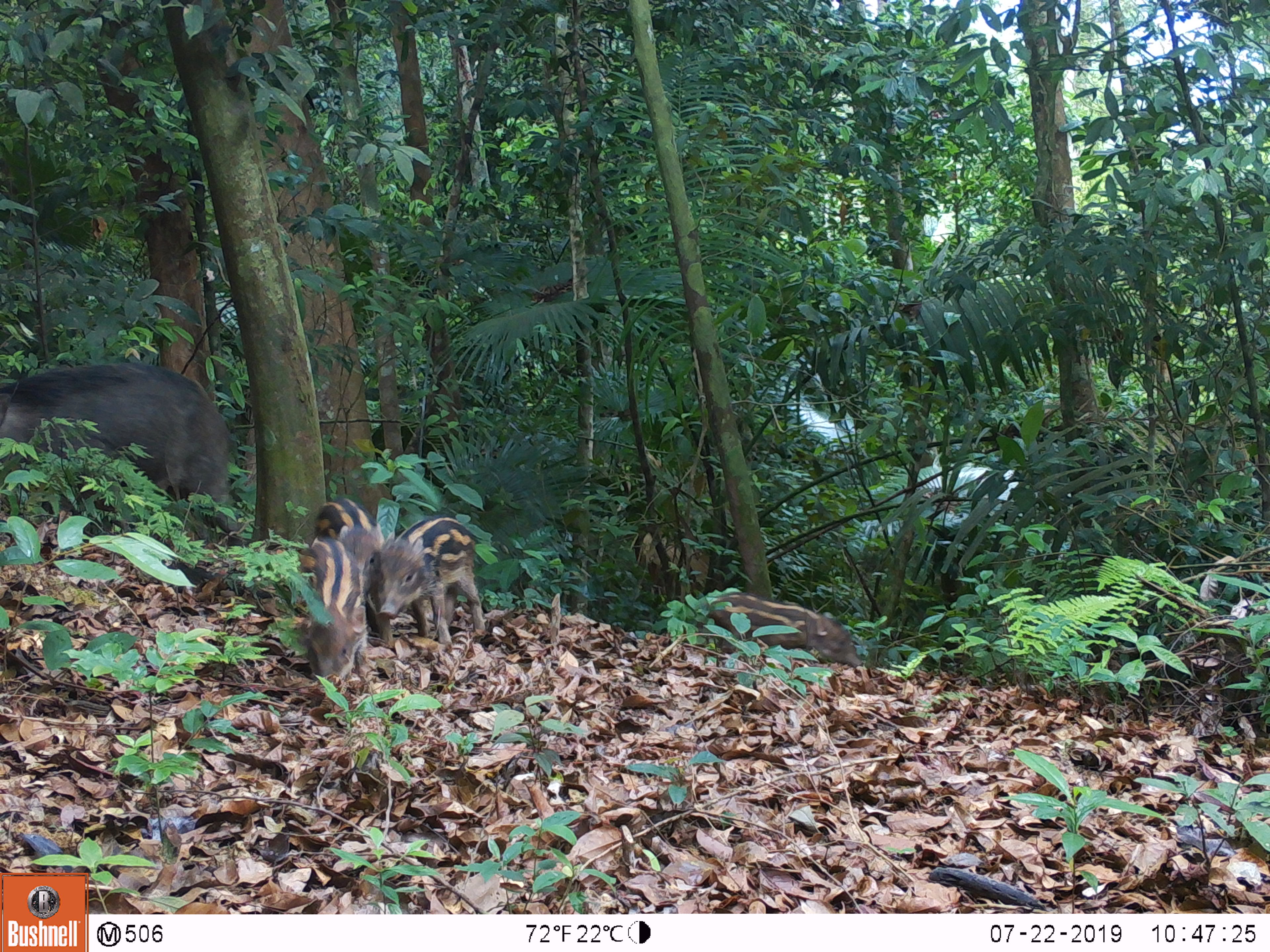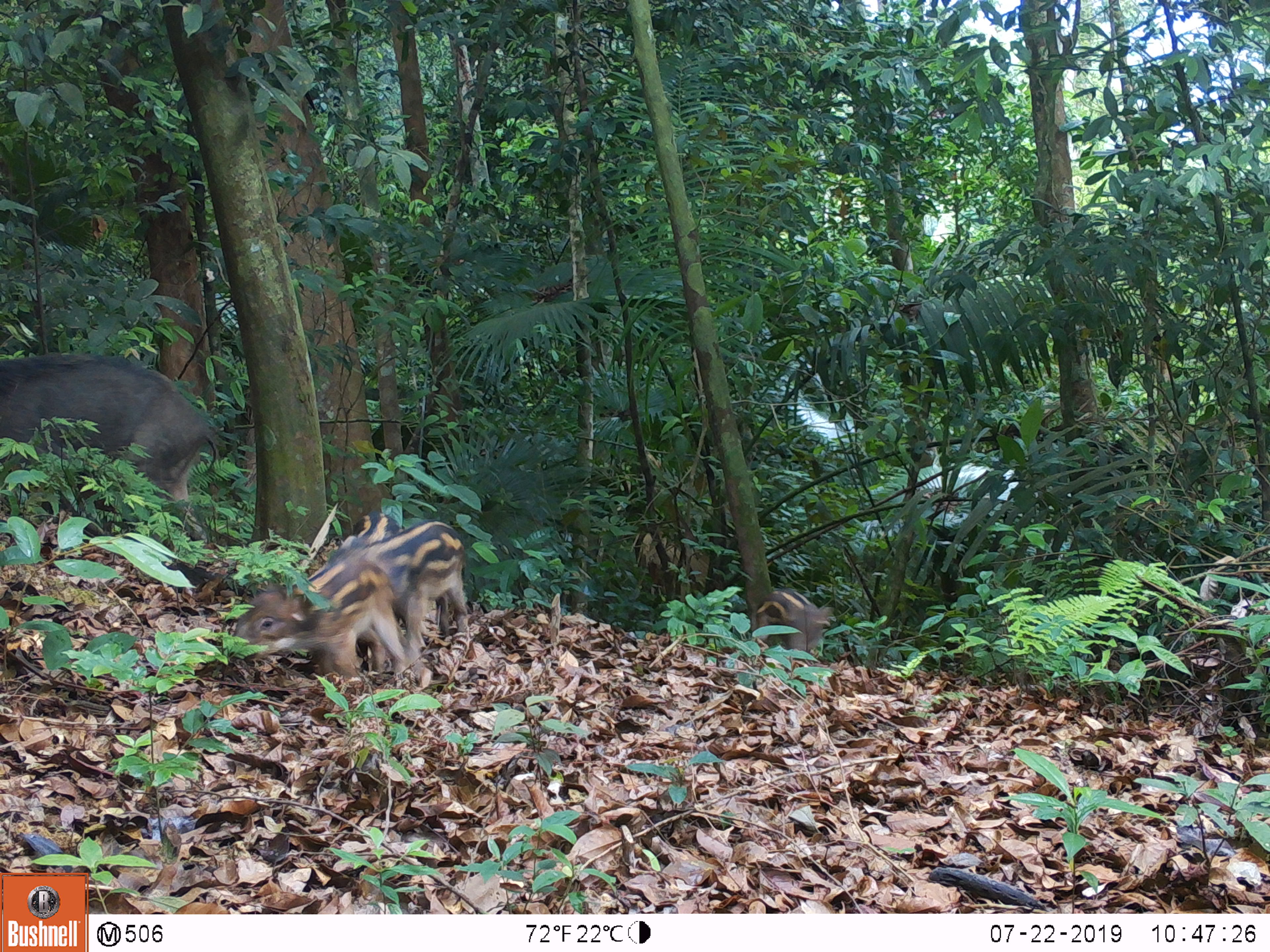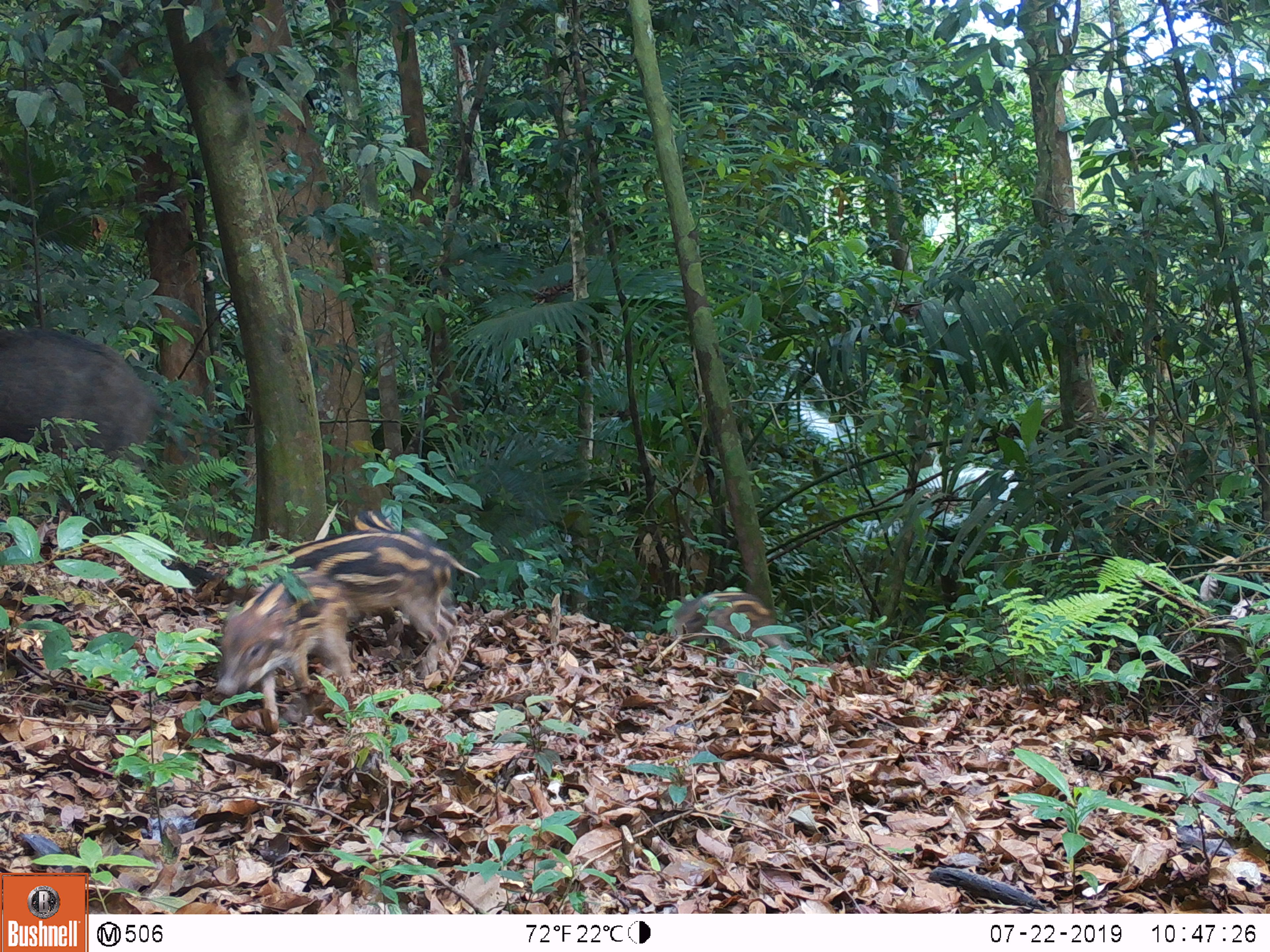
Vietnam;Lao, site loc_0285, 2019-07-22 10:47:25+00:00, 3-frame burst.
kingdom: Animalia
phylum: Chordata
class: Mammalia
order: Artiodactyla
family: Suidae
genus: Sus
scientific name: Sus scrofa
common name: eurasian wild pig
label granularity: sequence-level